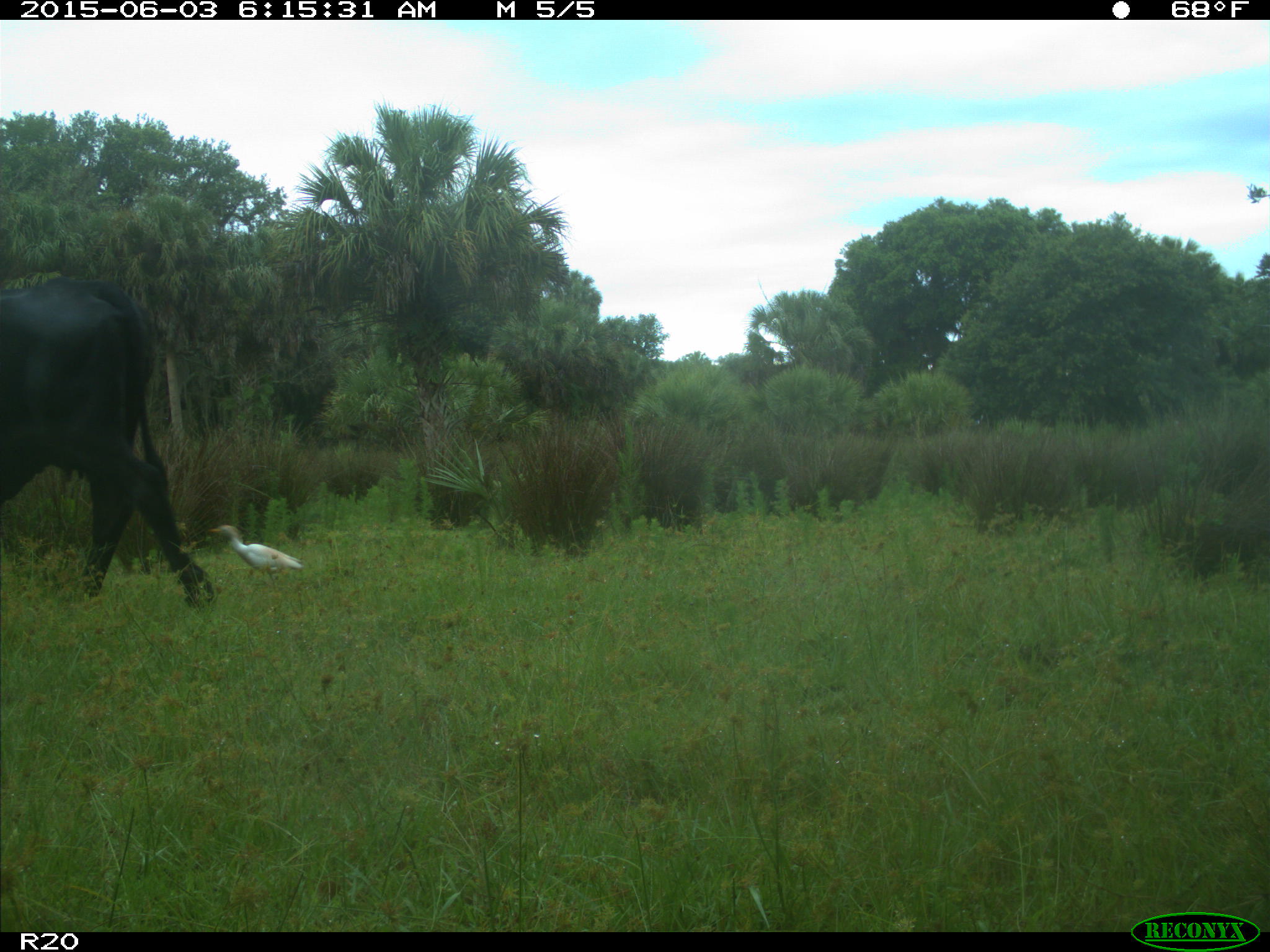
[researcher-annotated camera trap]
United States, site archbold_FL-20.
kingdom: Animalia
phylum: Chordata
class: Mammalia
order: Artiodactyla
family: Bovidae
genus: Bos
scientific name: Bos taurus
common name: domestic cow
Bos taurus (domestic cow).